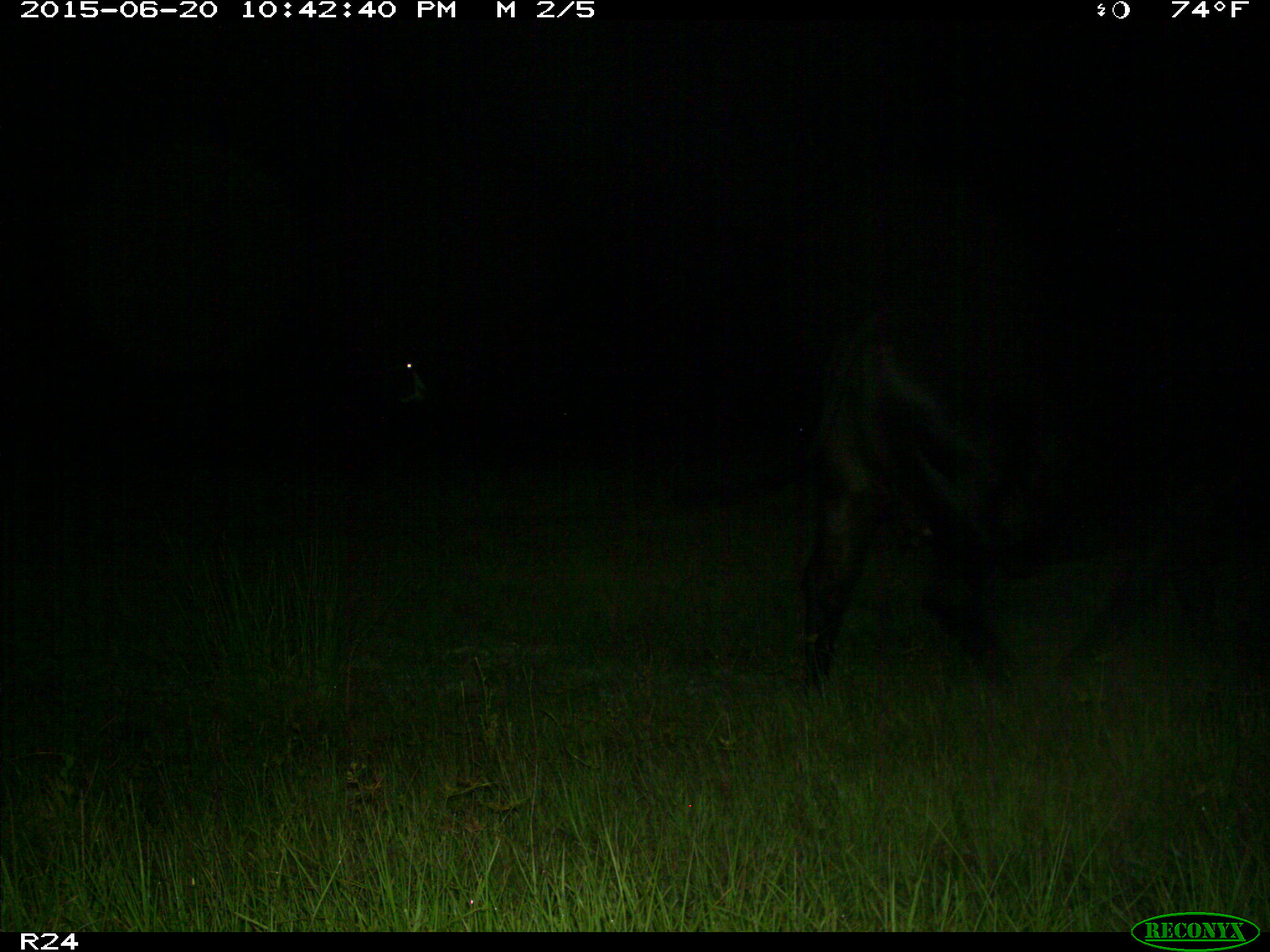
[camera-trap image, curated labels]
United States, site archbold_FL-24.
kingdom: Animalia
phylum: Chordata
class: Mammalia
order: Artiodactyla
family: Bovidae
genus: Bos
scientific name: Bos taurus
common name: domestic cow